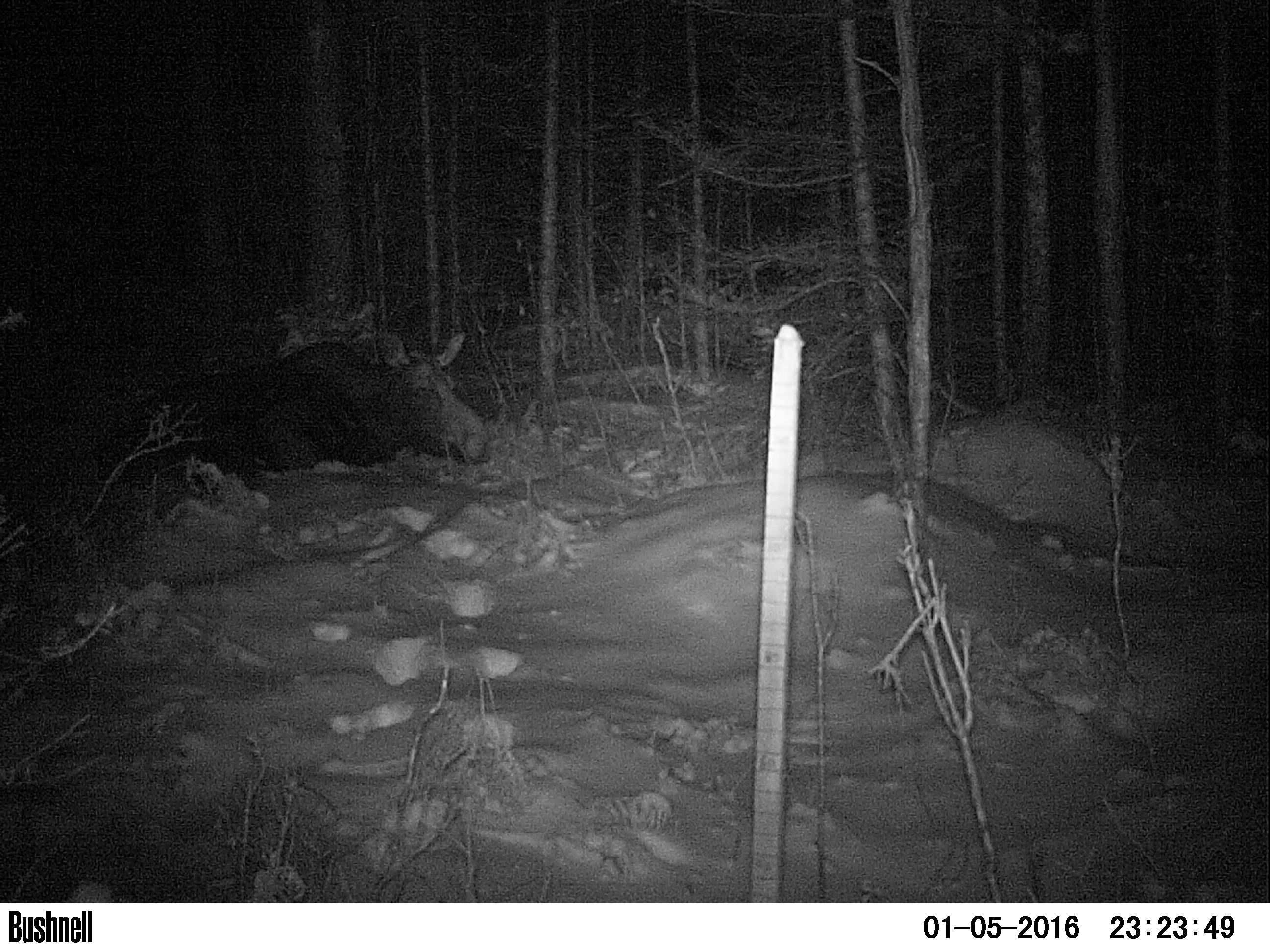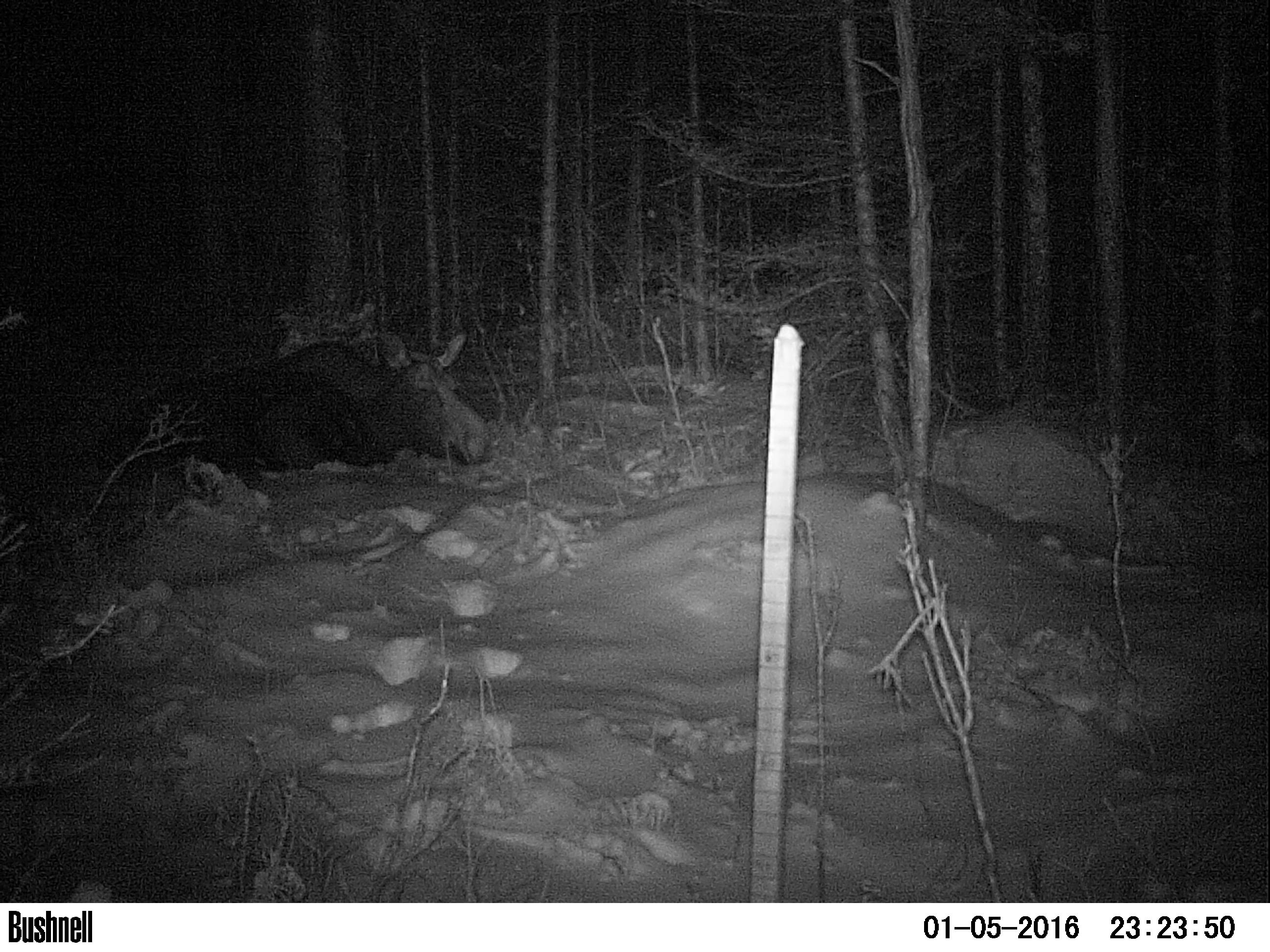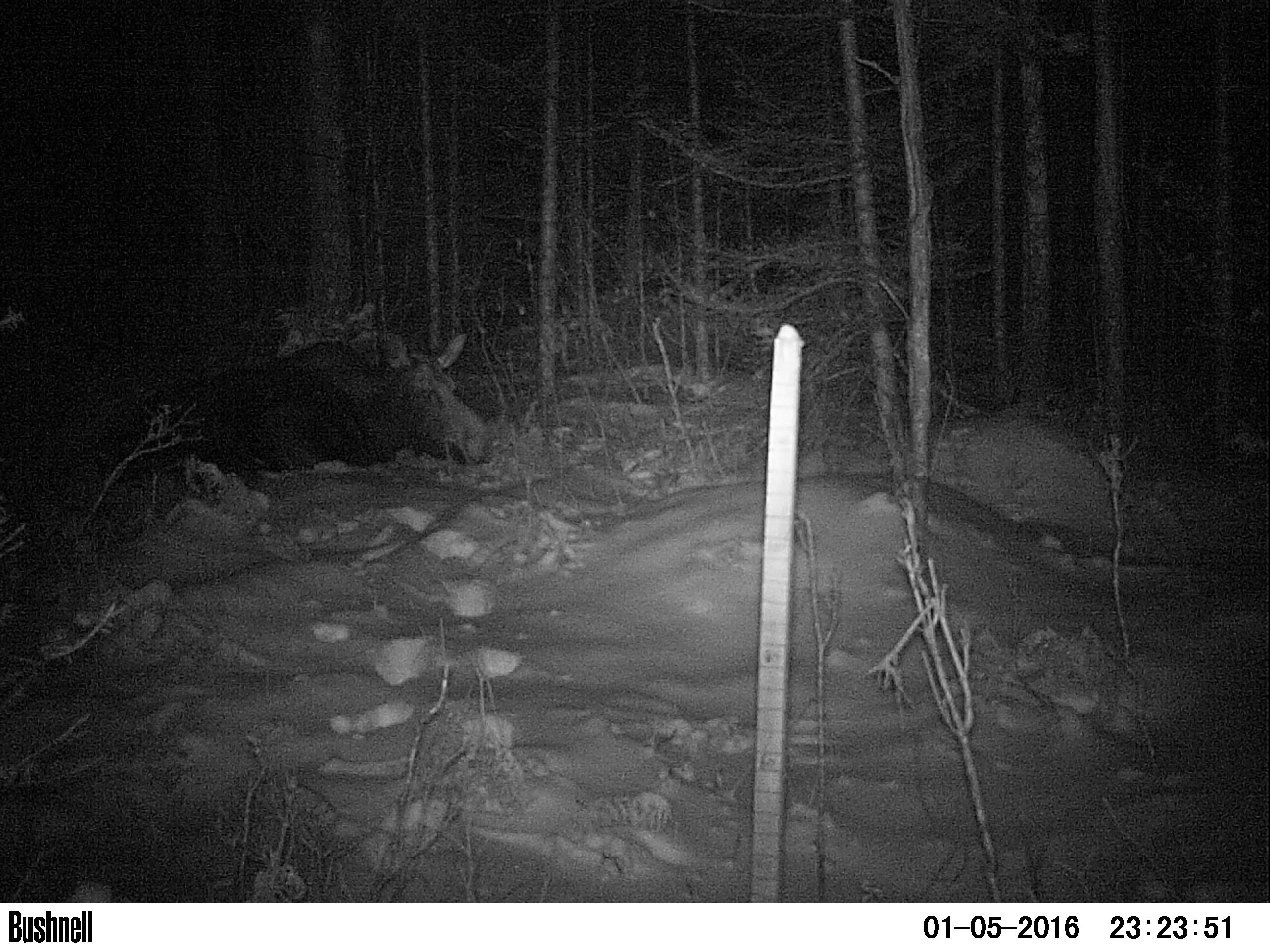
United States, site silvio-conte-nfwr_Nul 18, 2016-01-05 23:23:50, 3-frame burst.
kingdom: Animalia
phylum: Chordata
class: Mammalia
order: Artiodactyla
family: Cervidae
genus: Alces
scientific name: Alces alces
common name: moose